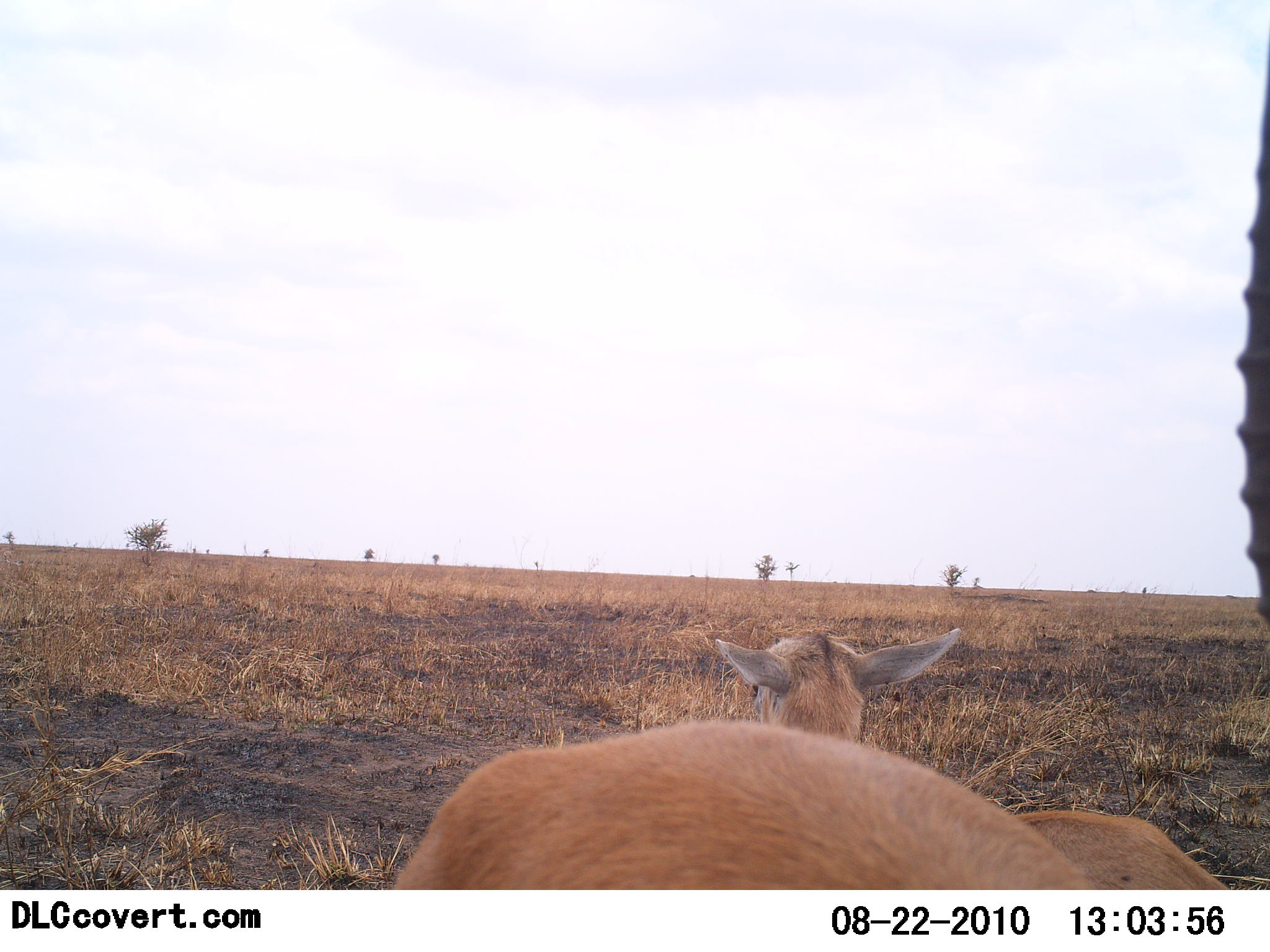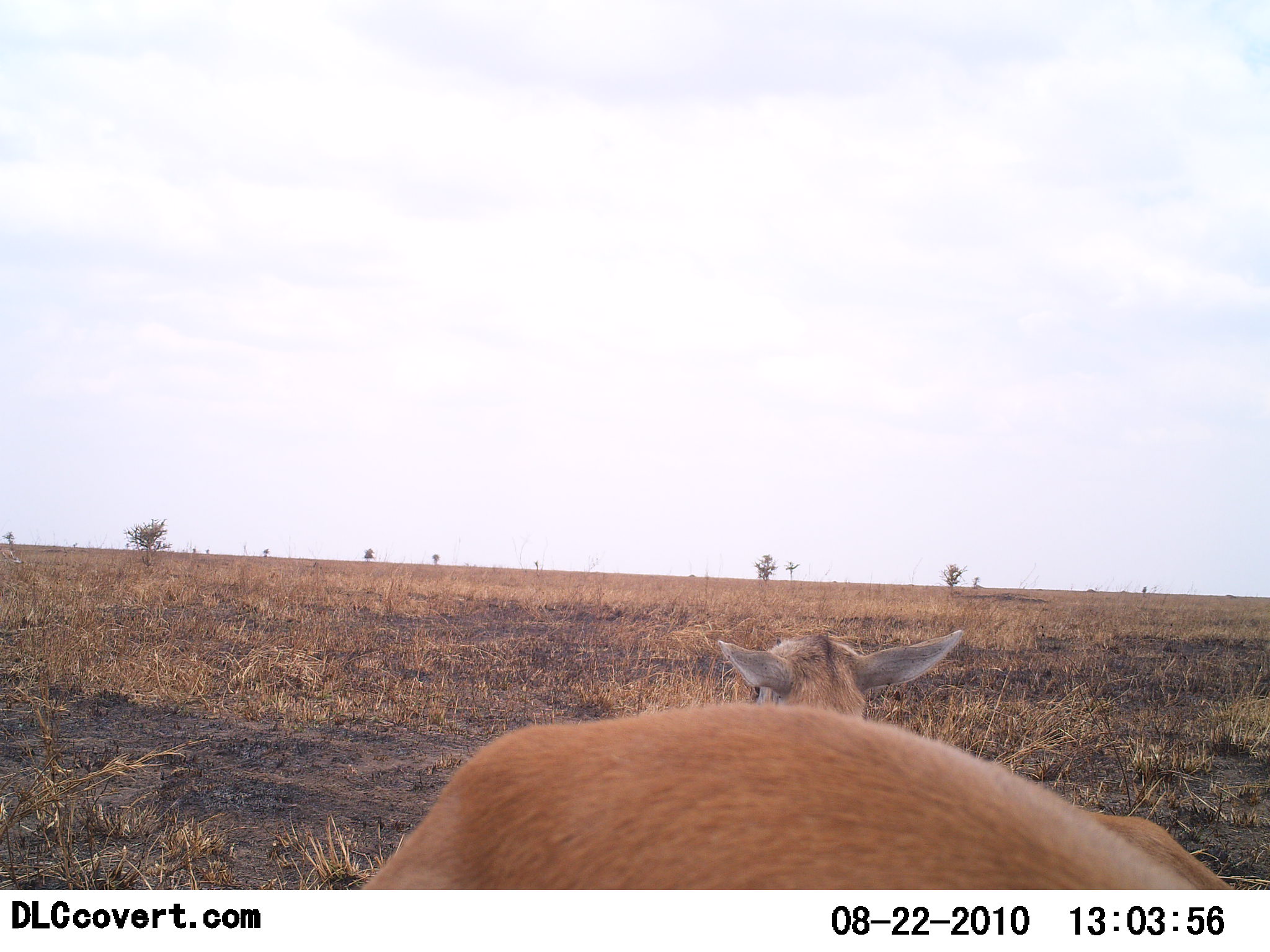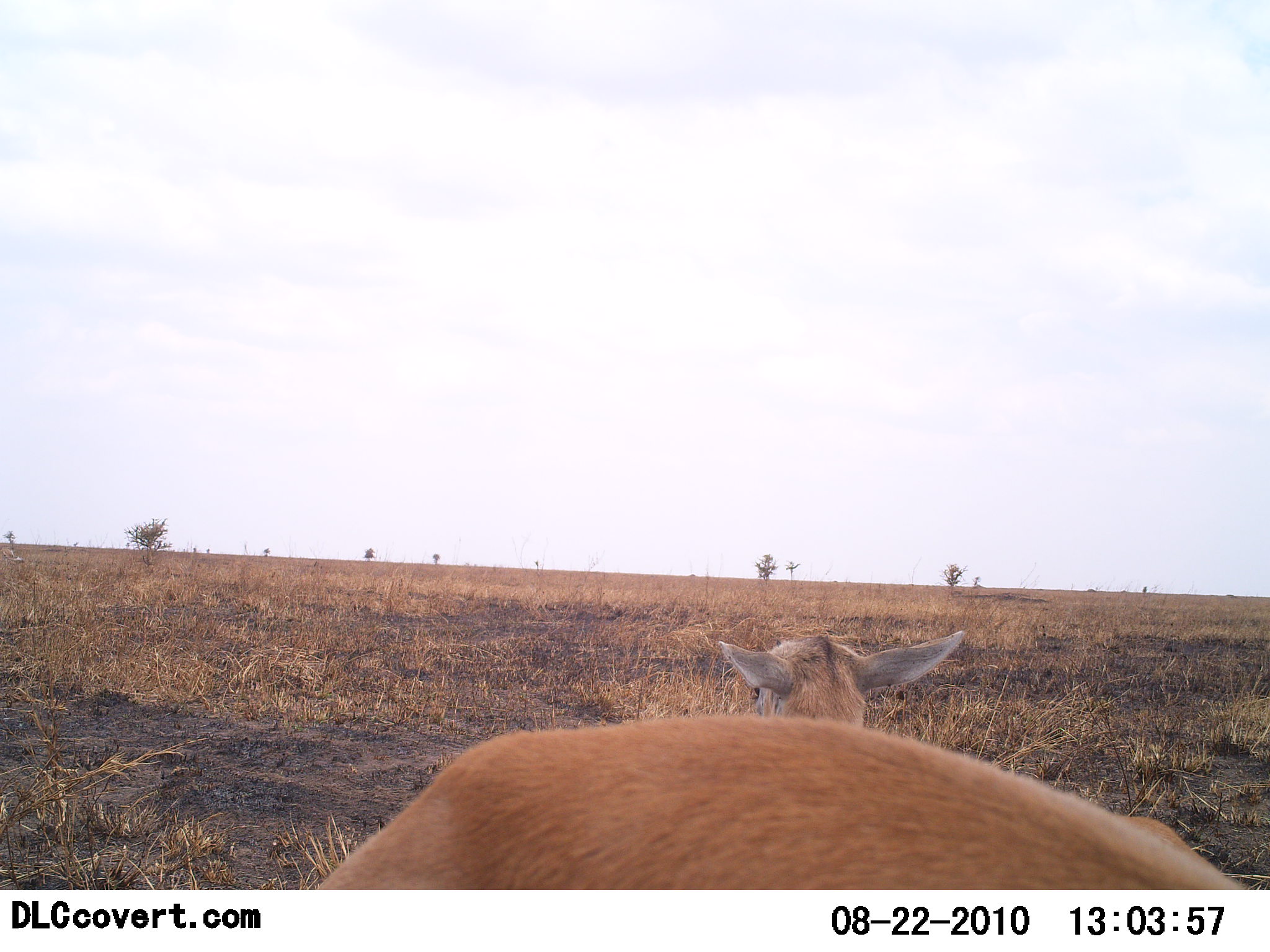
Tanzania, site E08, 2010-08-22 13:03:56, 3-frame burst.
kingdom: Animalia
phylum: Chordata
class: Mammalia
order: Artiodactyla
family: Bovidae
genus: Eudorcas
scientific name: Eudorcas thomsonii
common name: thomson's gazelle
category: gazellethomsons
Gazellethomsons (thomson's gazelle) (Eudorcas thomsonii), count 2. Behavior (volunteer vote fractions): standing 71%, resting 64%, moving 0%, interacting 0%. Young present (vote fraction): 21%. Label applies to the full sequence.